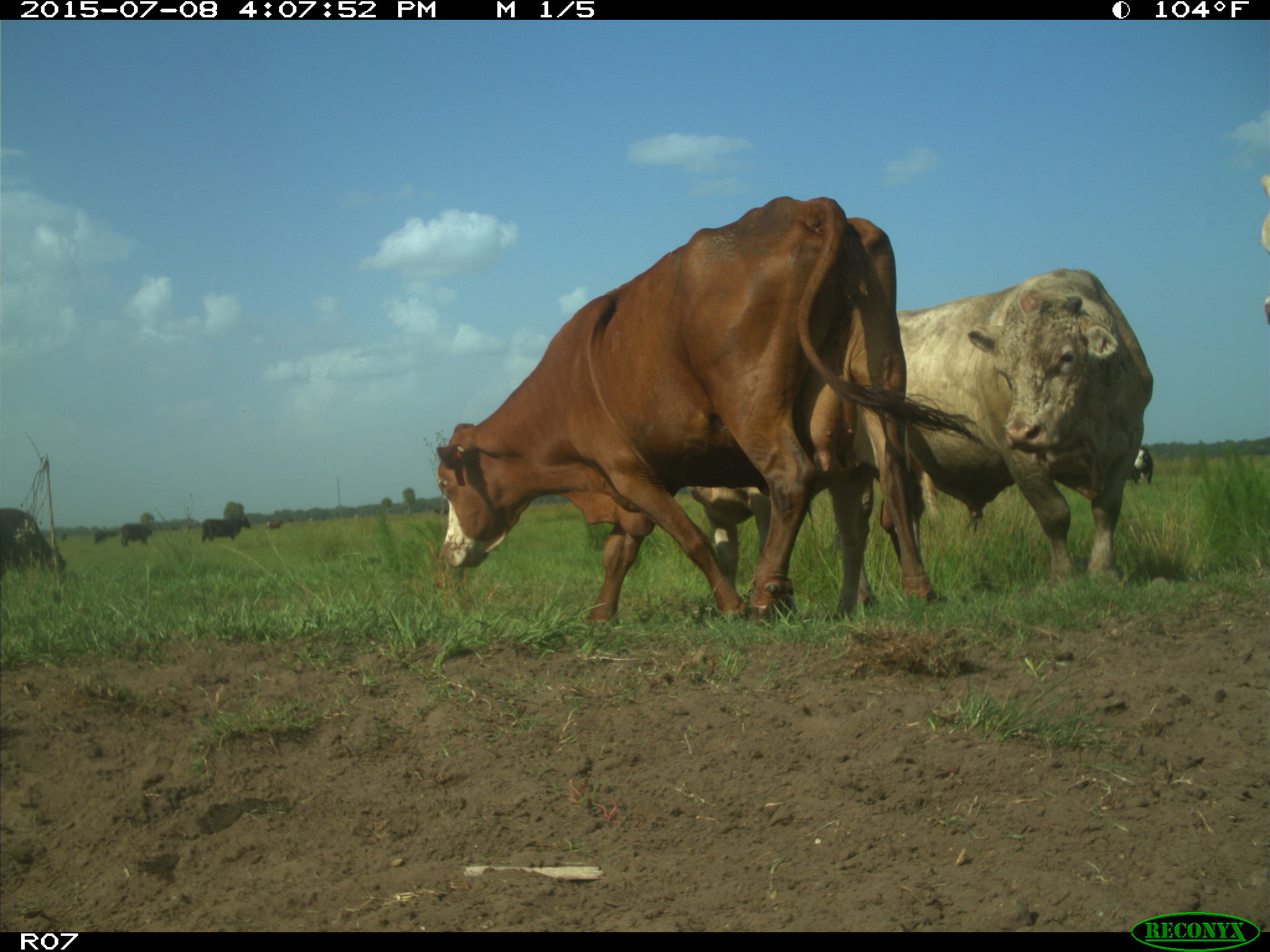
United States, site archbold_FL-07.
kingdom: Animalia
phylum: Chordata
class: Mammalia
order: Artiodactyla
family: Bovidae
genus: Bos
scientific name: Bos taurus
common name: domestic cow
Bos taurus (domestic cow).